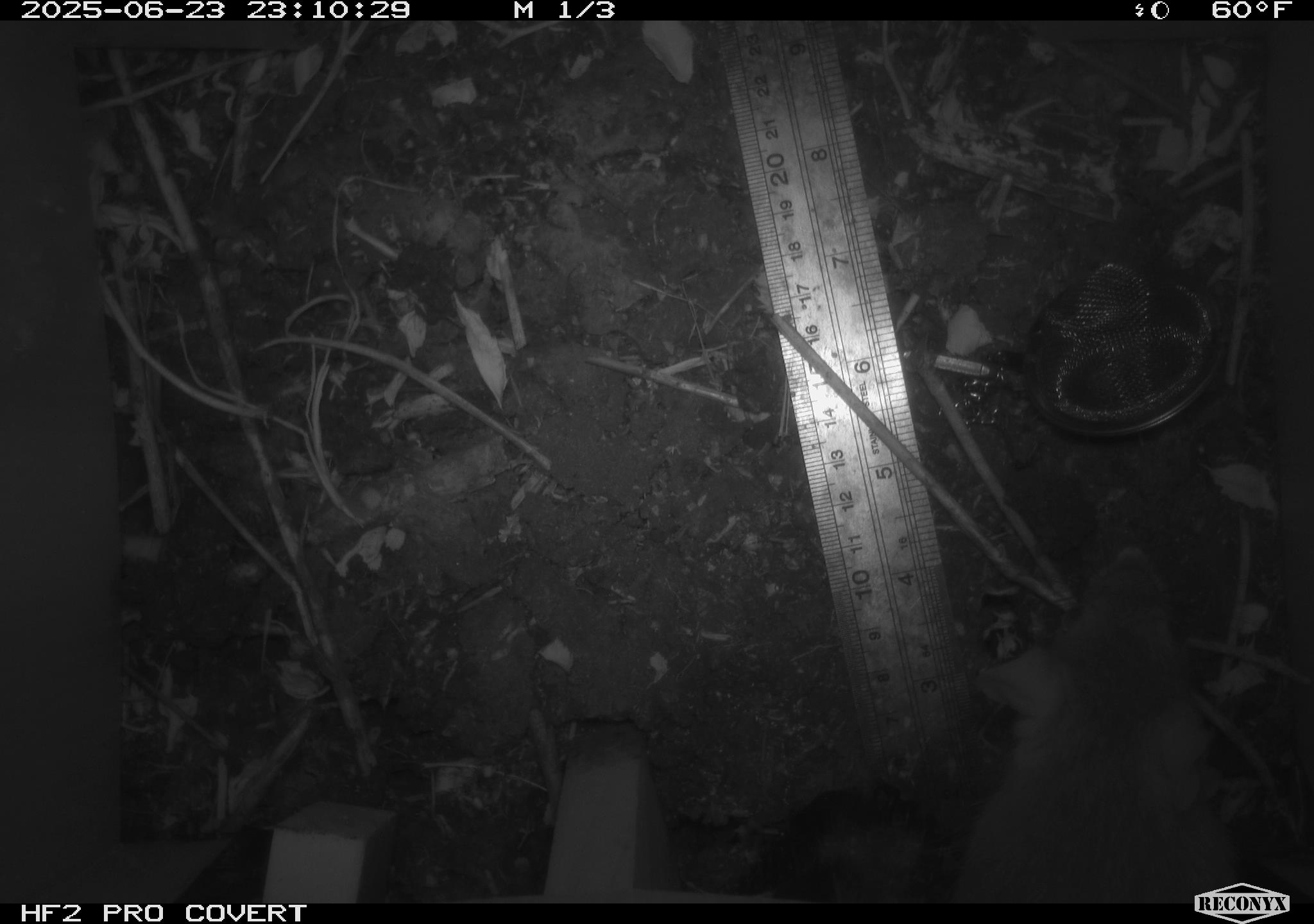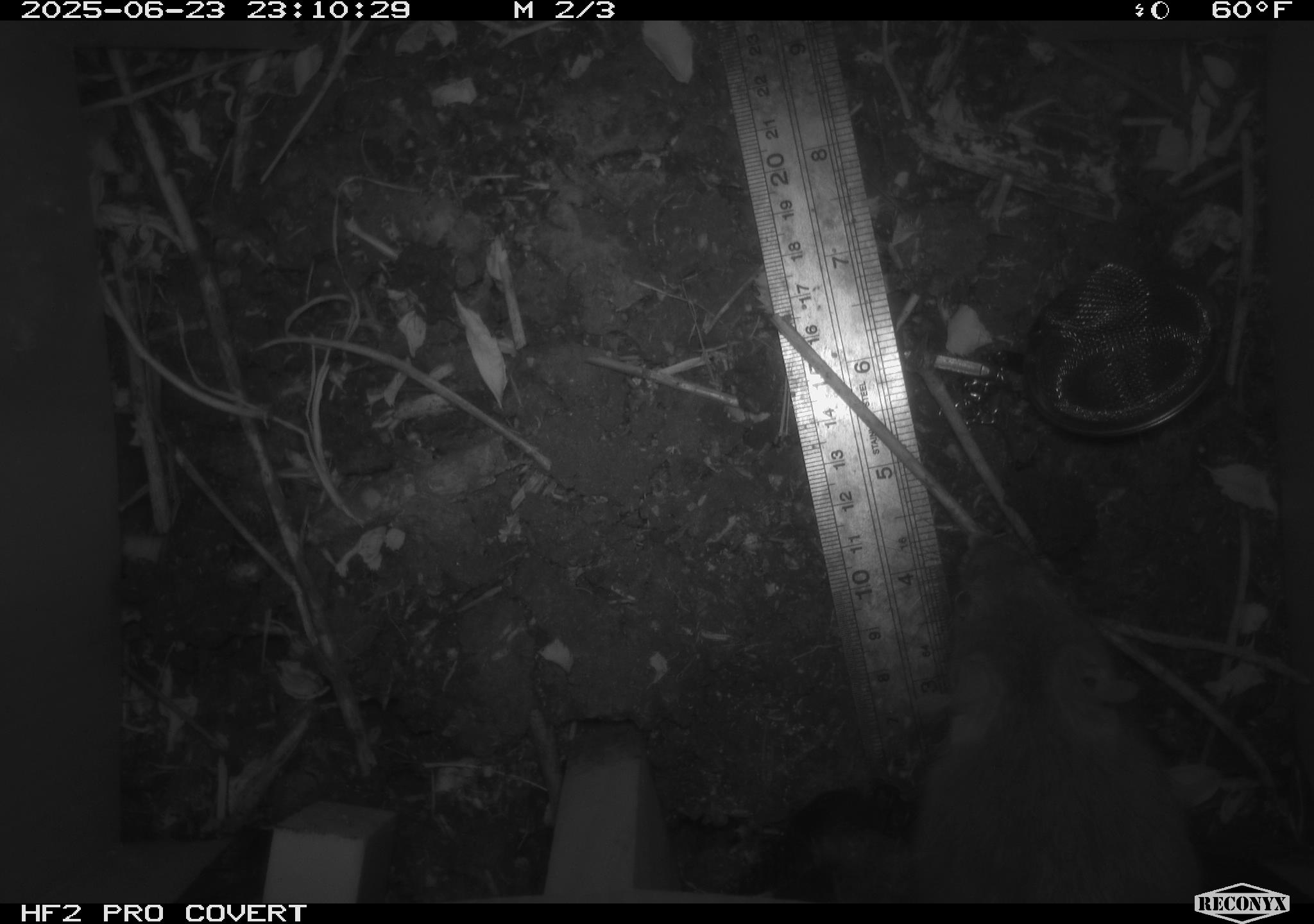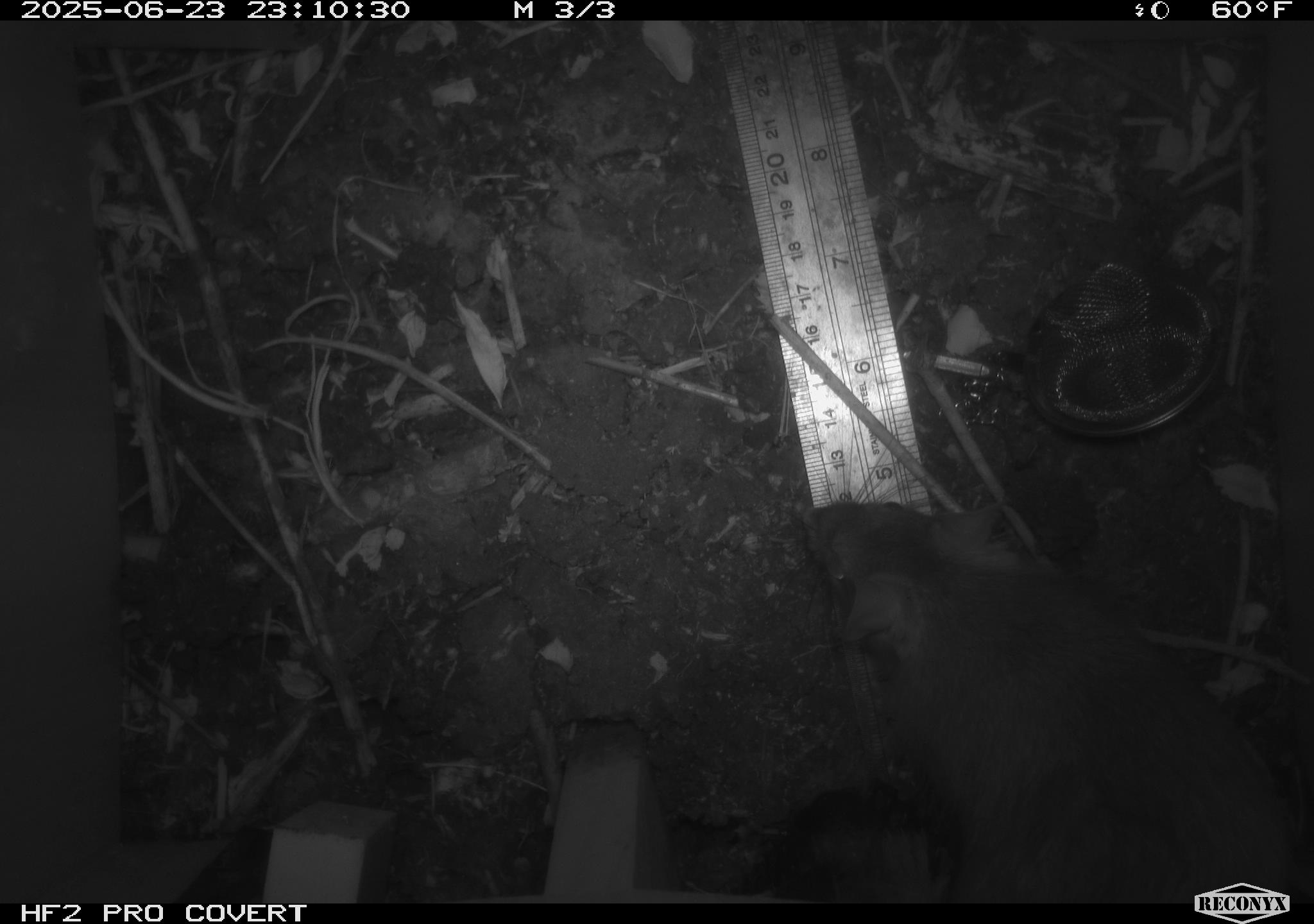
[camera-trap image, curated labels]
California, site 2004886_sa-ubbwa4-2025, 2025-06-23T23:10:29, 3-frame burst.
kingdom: Animalia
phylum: Chordata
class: Mammalia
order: Rodentia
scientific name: Rodentia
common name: rodent